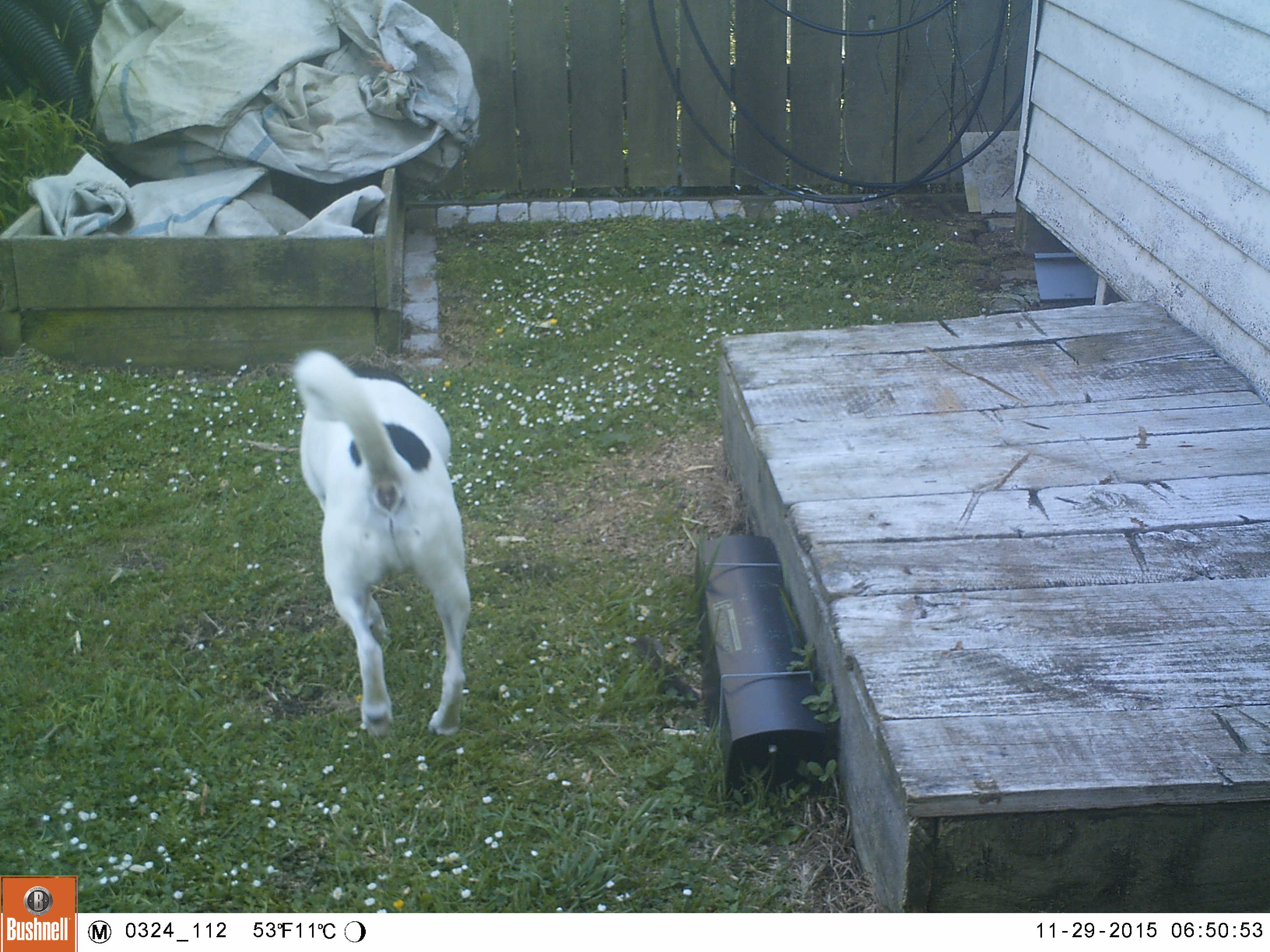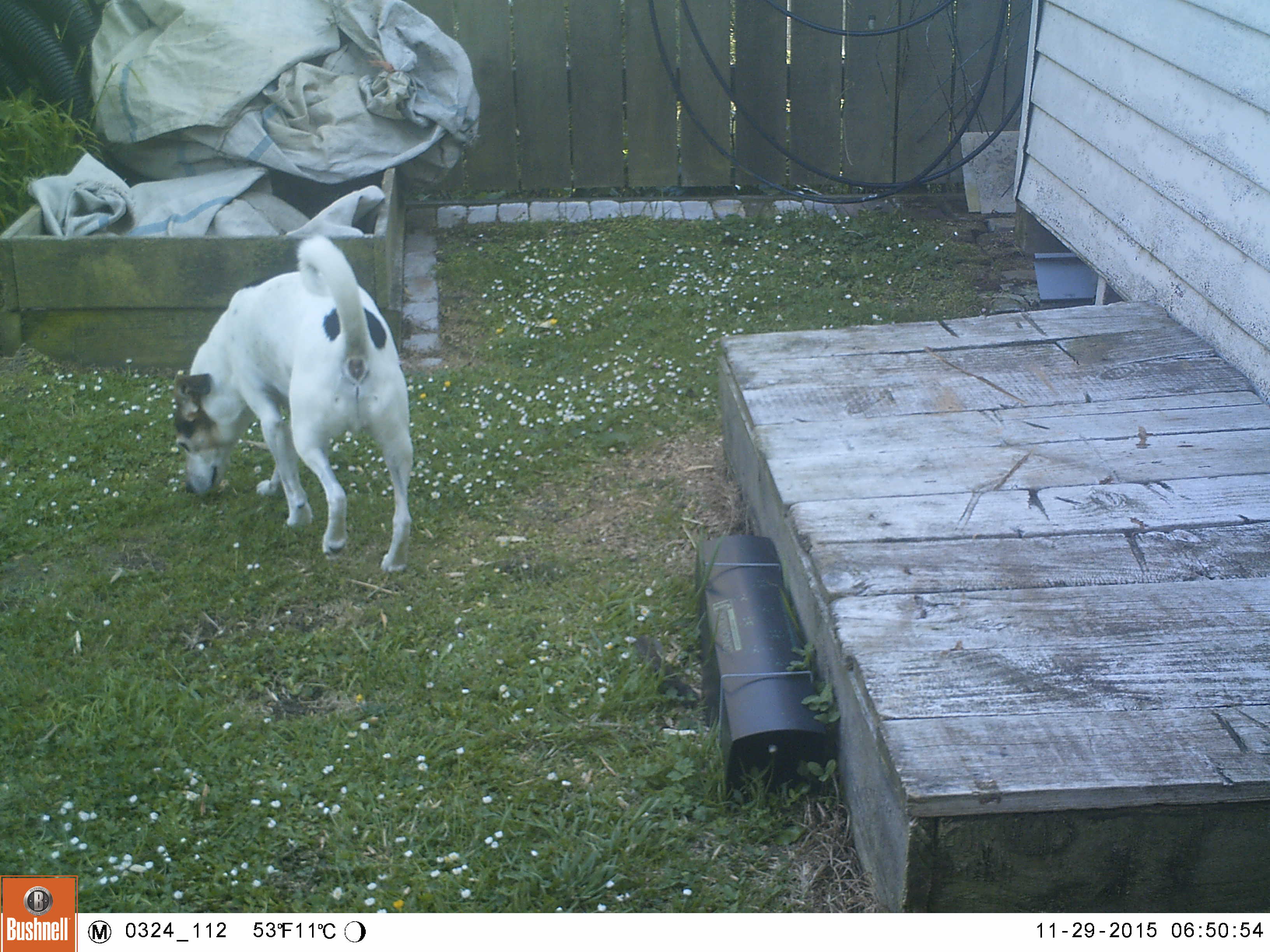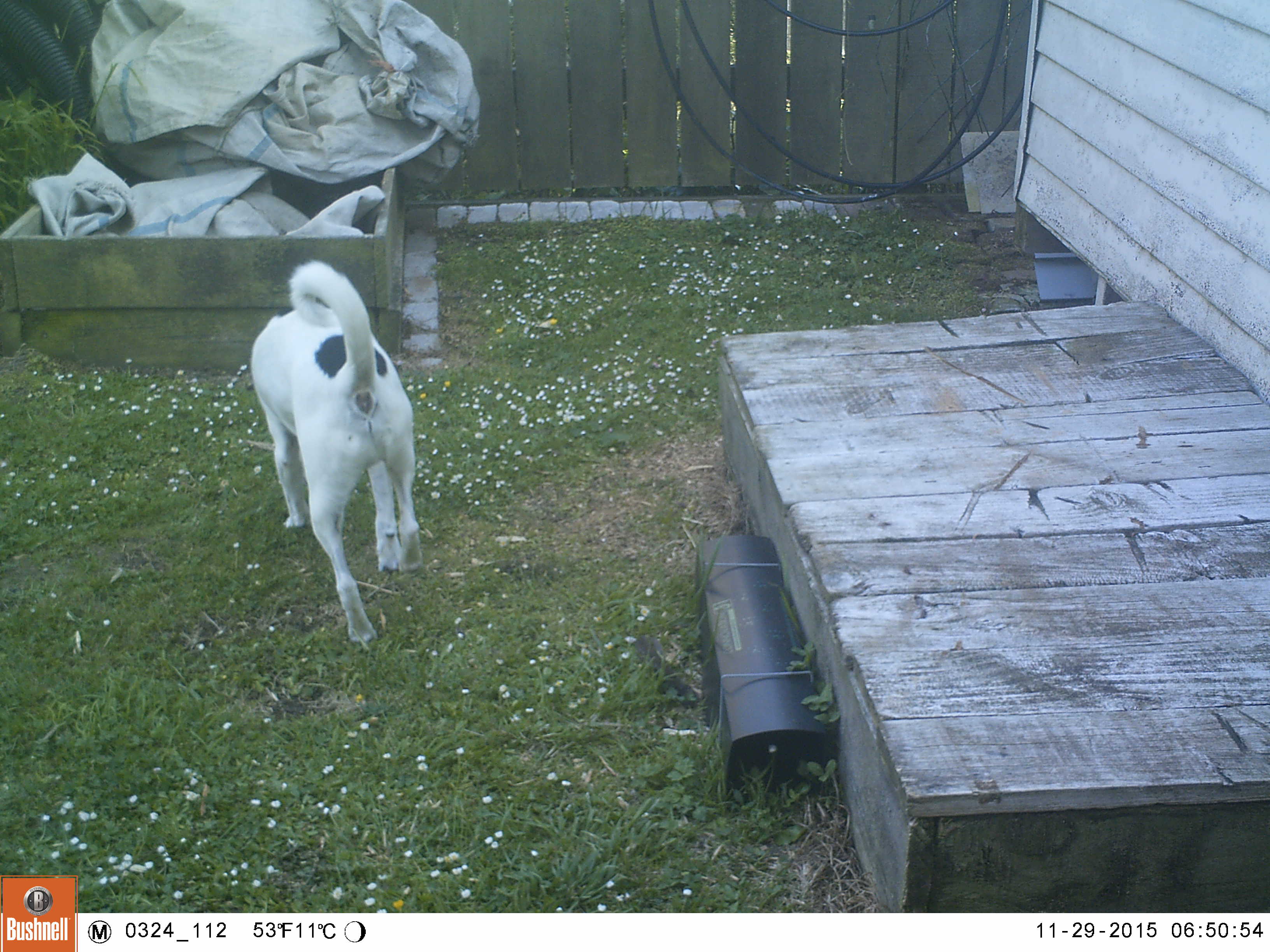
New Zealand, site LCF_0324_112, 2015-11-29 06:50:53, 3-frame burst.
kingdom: Animalia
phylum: Chordata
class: Mammalia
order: Carnivora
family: Canidae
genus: Canis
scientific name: Canis familiaris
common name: domestic dog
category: dog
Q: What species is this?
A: Dog (domestic dog) (Canis familiaris).